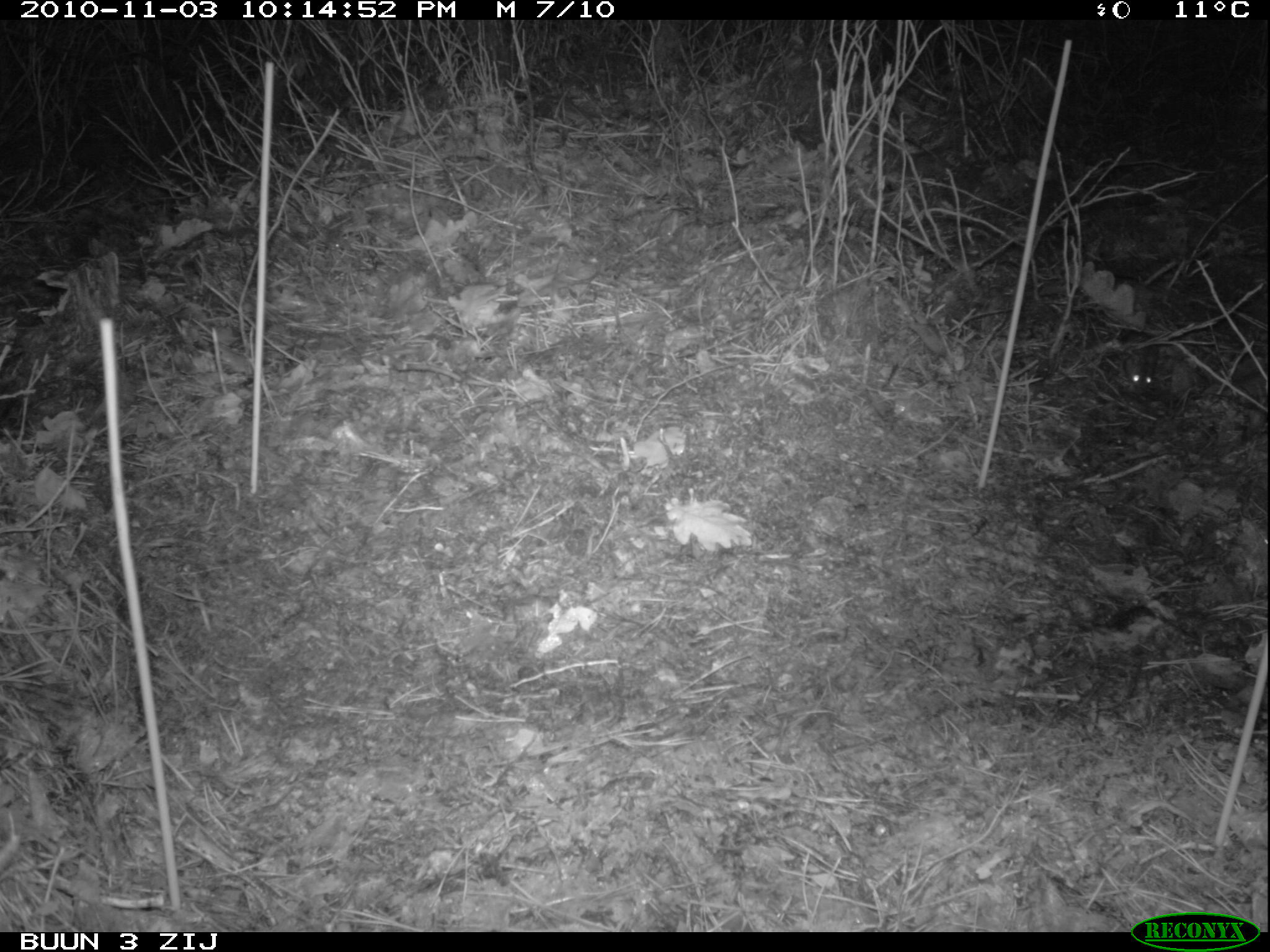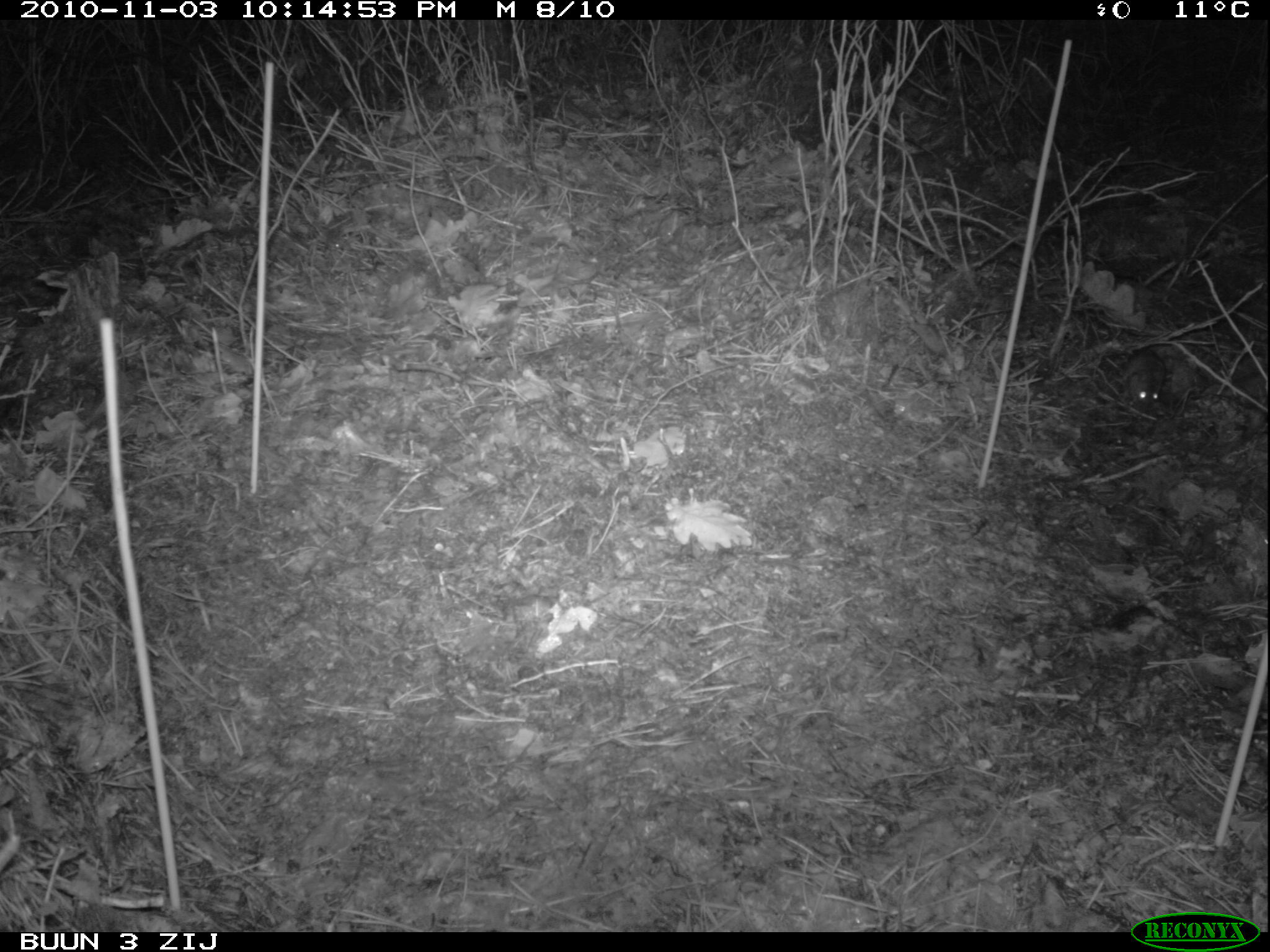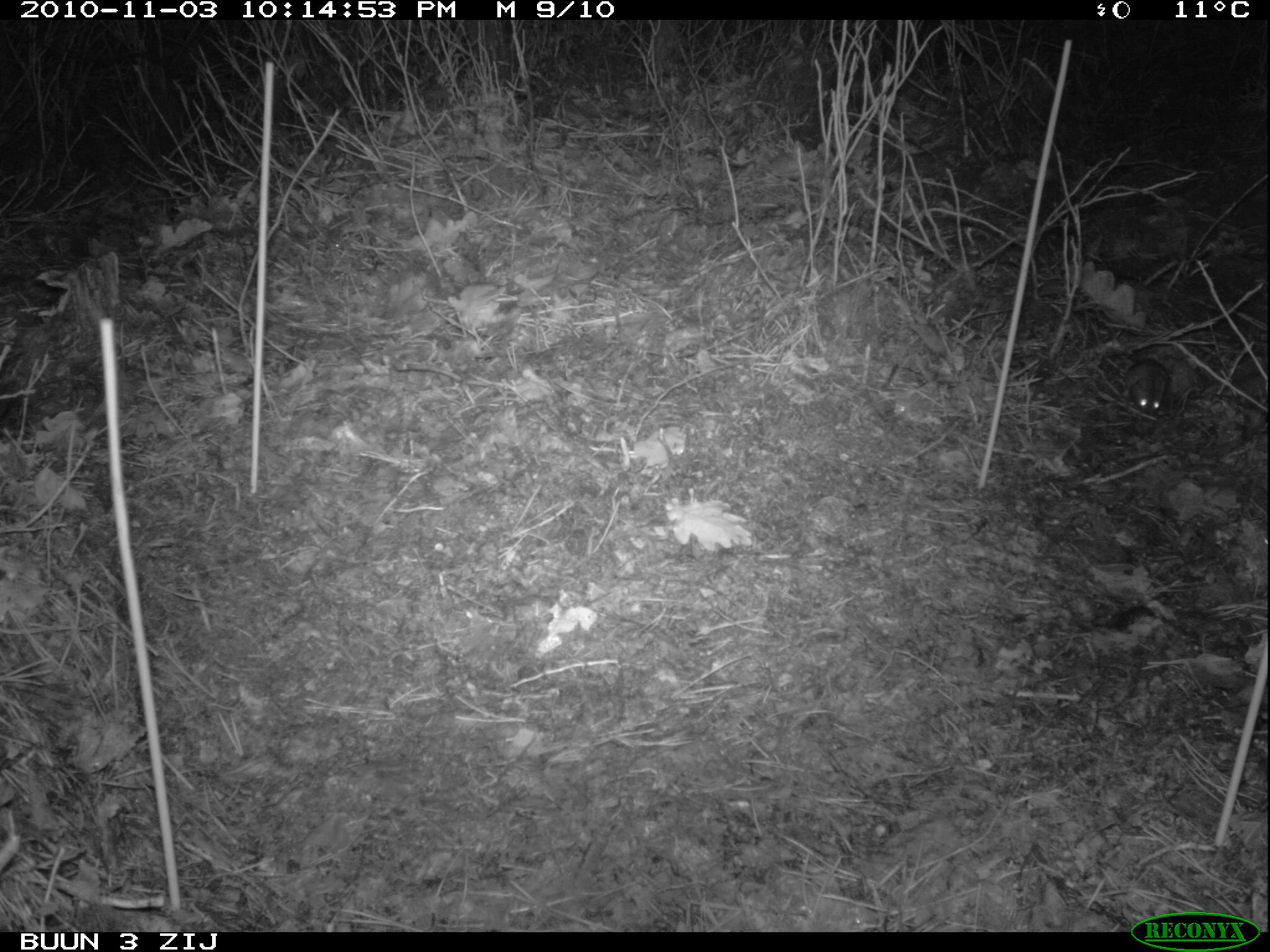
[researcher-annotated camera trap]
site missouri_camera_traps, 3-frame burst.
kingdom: Animalia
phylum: Chordata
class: Mammalia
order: Rodentia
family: Muridae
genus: Apodemus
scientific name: Apodemus sylvaticus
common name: wood mouse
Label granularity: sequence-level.